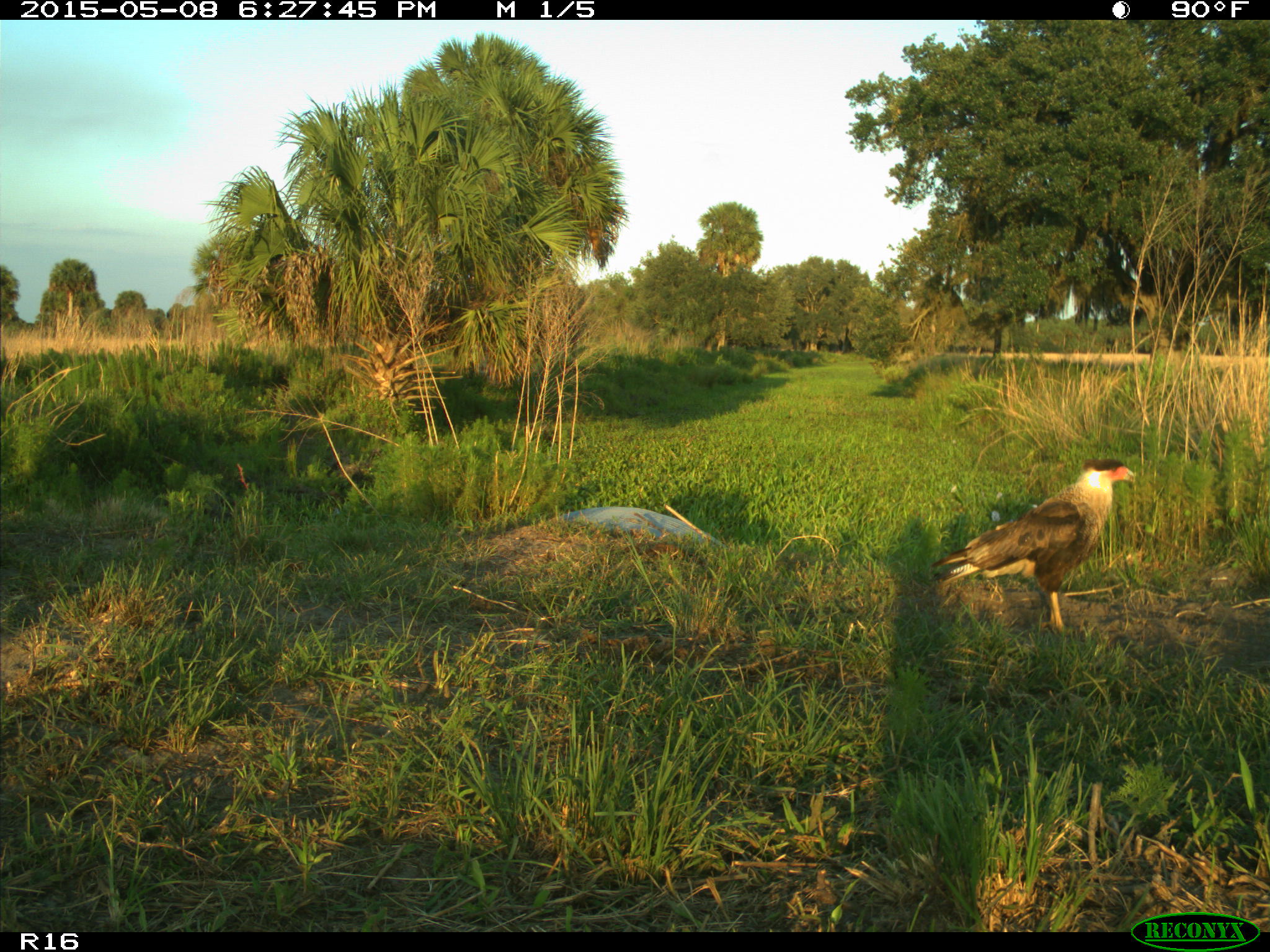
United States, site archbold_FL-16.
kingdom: Animalia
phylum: Chordata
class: Mammalia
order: Artiodactyla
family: Bovidae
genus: Bos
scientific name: Bos taurus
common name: domestic cow